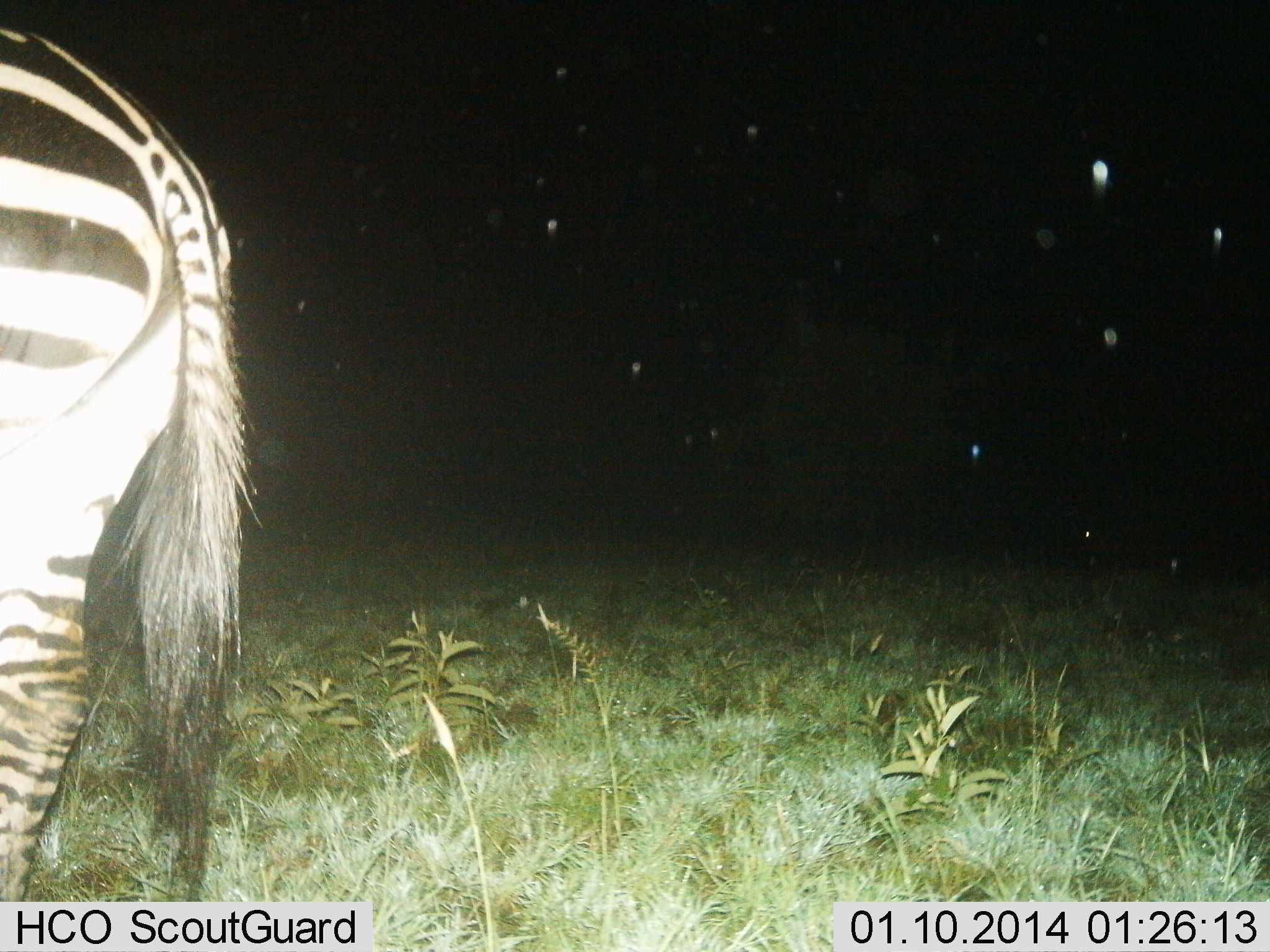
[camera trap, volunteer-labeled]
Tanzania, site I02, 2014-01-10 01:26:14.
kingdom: Animalia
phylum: Chordata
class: Mammalia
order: Perissodactyla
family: Equidae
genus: Equus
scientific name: Equus quagga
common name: plains zebra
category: zebra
Zebra (plains zebra) (Equus quagga), count 1. Behavior (volunteer vote fractions): standing 100%, resting 0%, moving 0%, interacting 0%. Young present (vote fraction): 0%. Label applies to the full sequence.